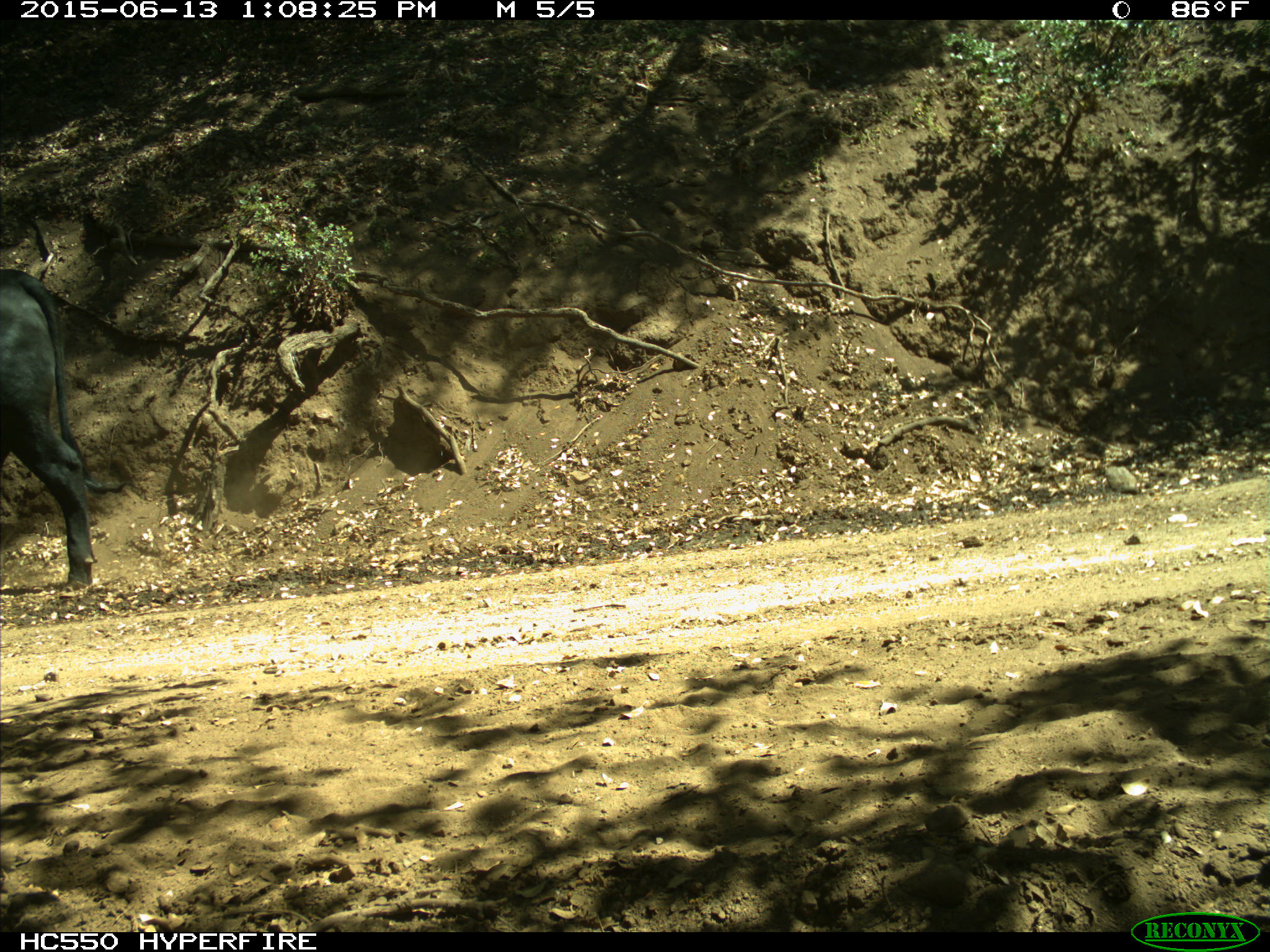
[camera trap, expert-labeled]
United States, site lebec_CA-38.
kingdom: Animalia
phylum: Chordata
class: Mammalia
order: Artiodactyla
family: Bovidae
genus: Bos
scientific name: Bos taurus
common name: domestic cow